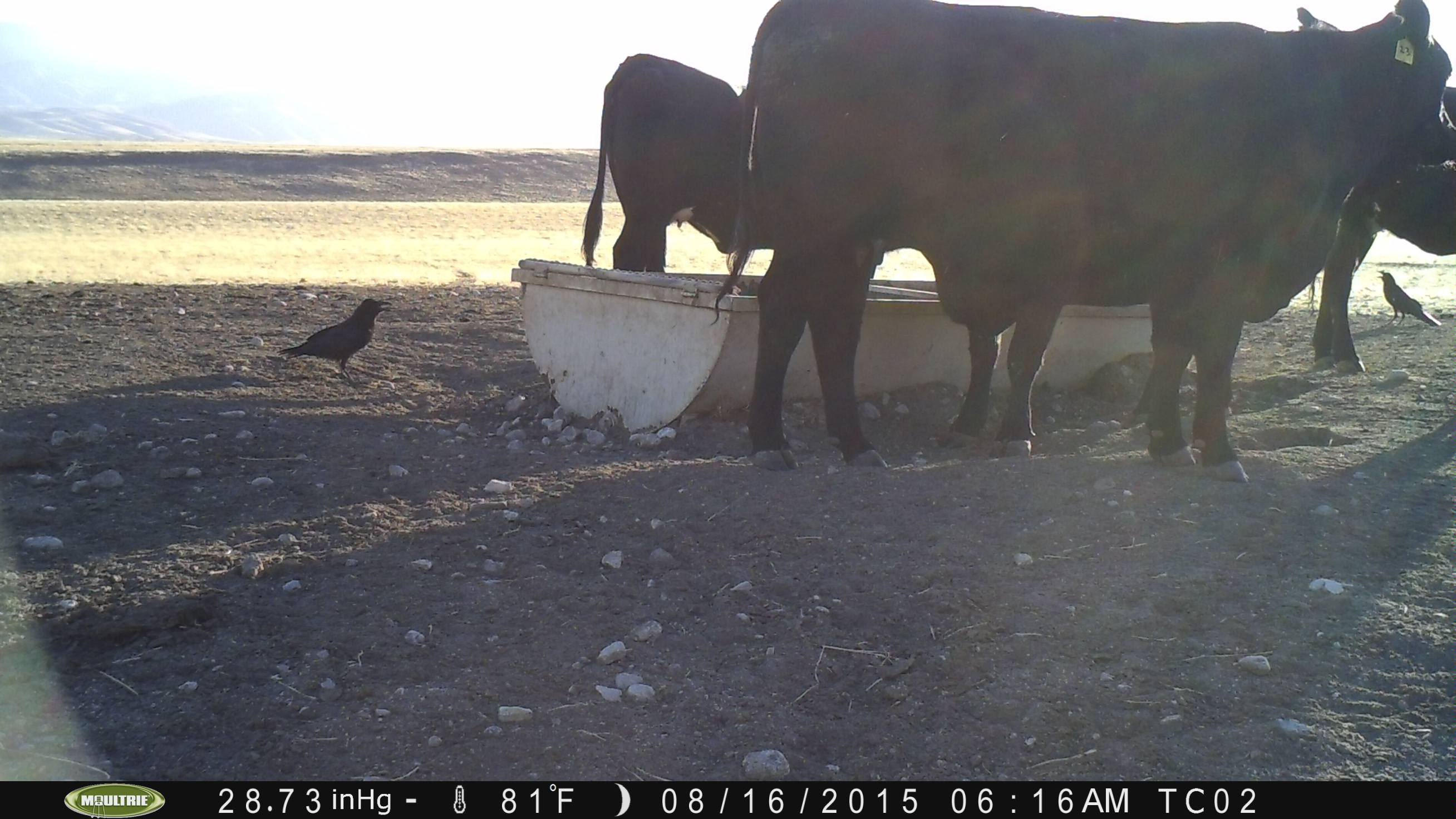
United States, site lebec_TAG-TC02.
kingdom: Animalia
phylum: Chordata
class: Mammalia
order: Artiodactyla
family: Bovidae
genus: Bos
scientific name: Bos taurus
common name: domestic cow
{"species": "Bos taurus (domestic cow)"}